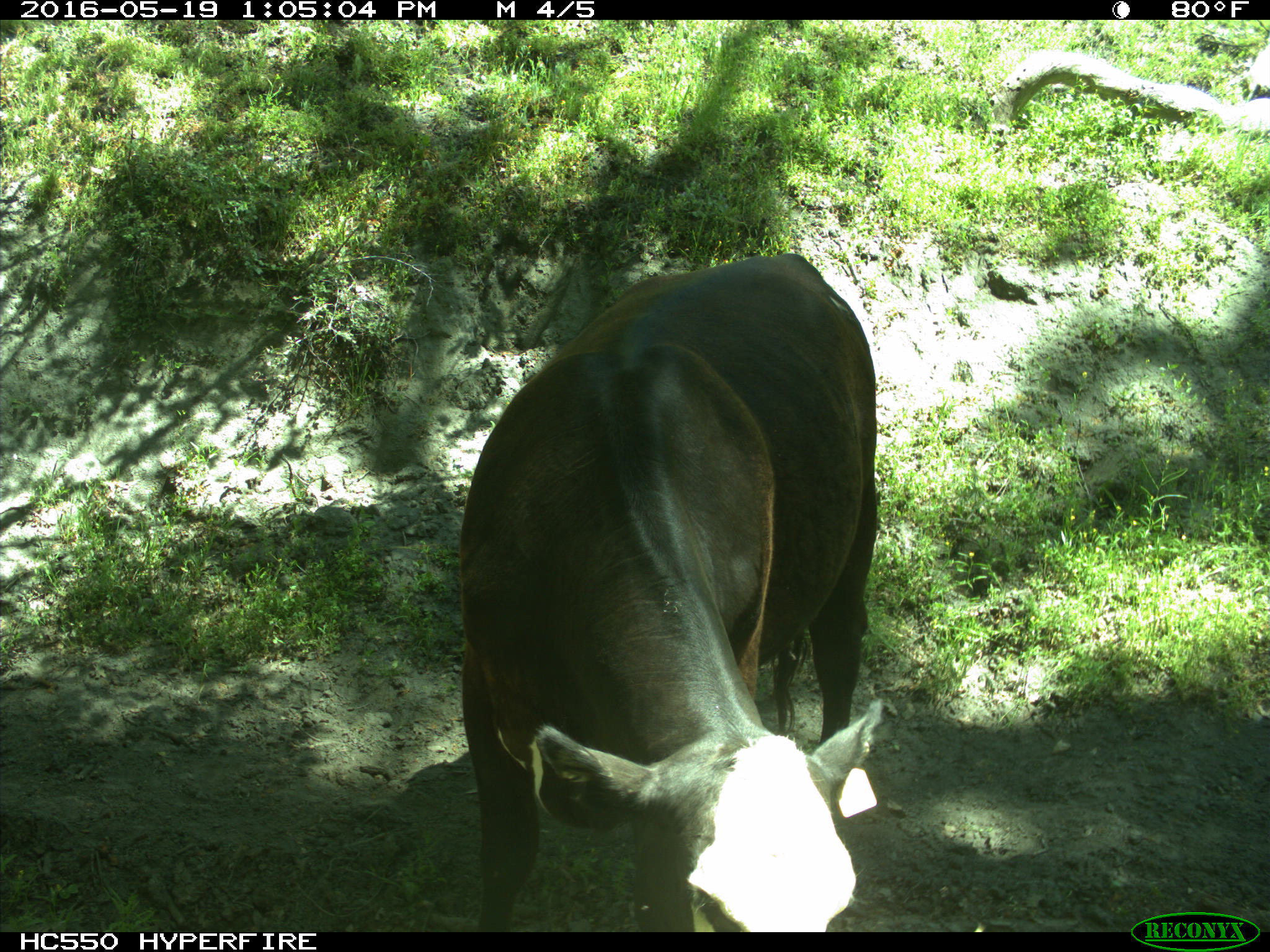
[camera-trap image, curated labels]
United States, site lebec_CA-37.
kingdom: Animalia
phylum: Chordata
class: Mammalia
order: Artiodactyla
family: Bovidae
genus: Bos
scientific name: Bos taurus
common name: domestic cow